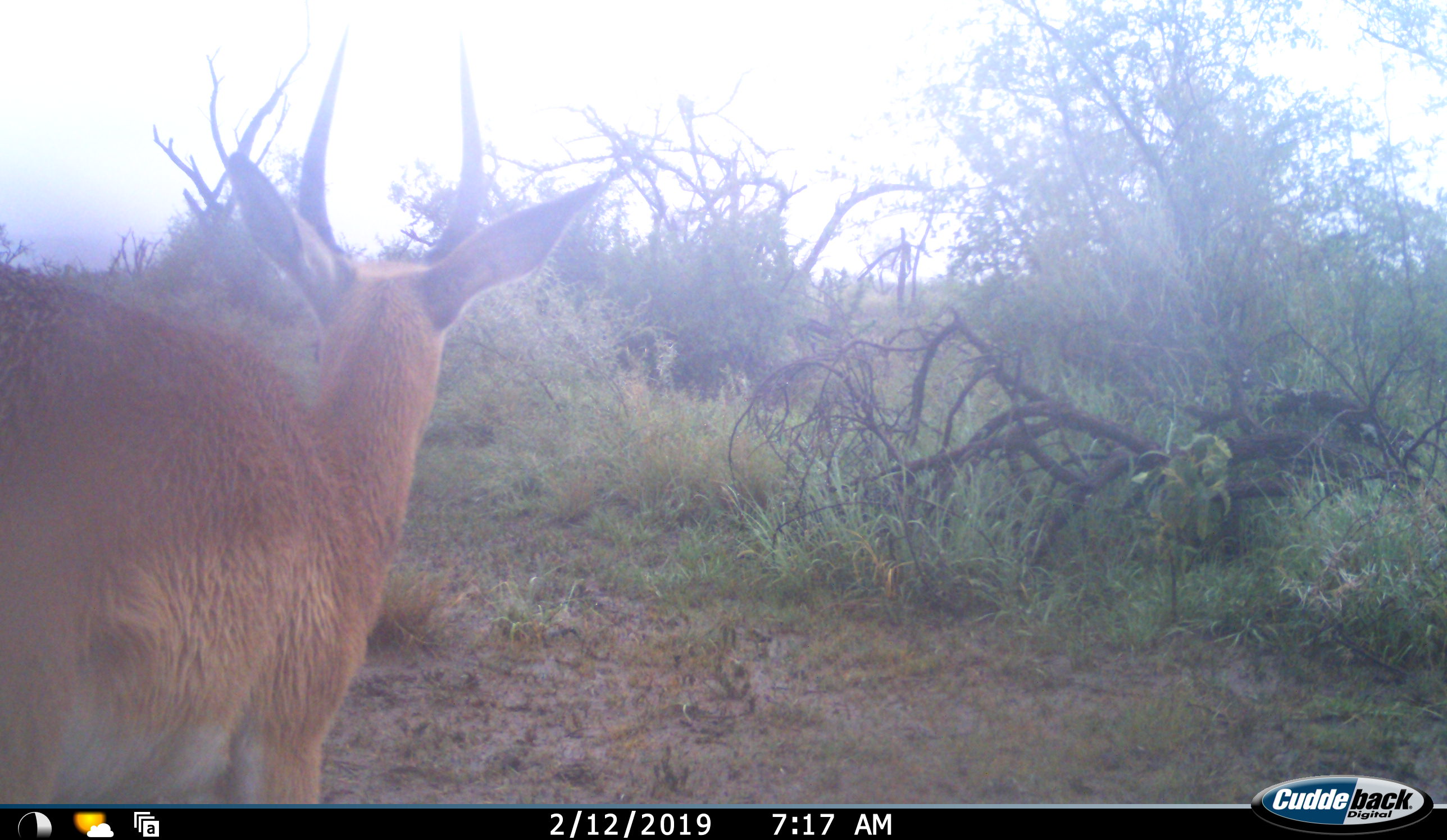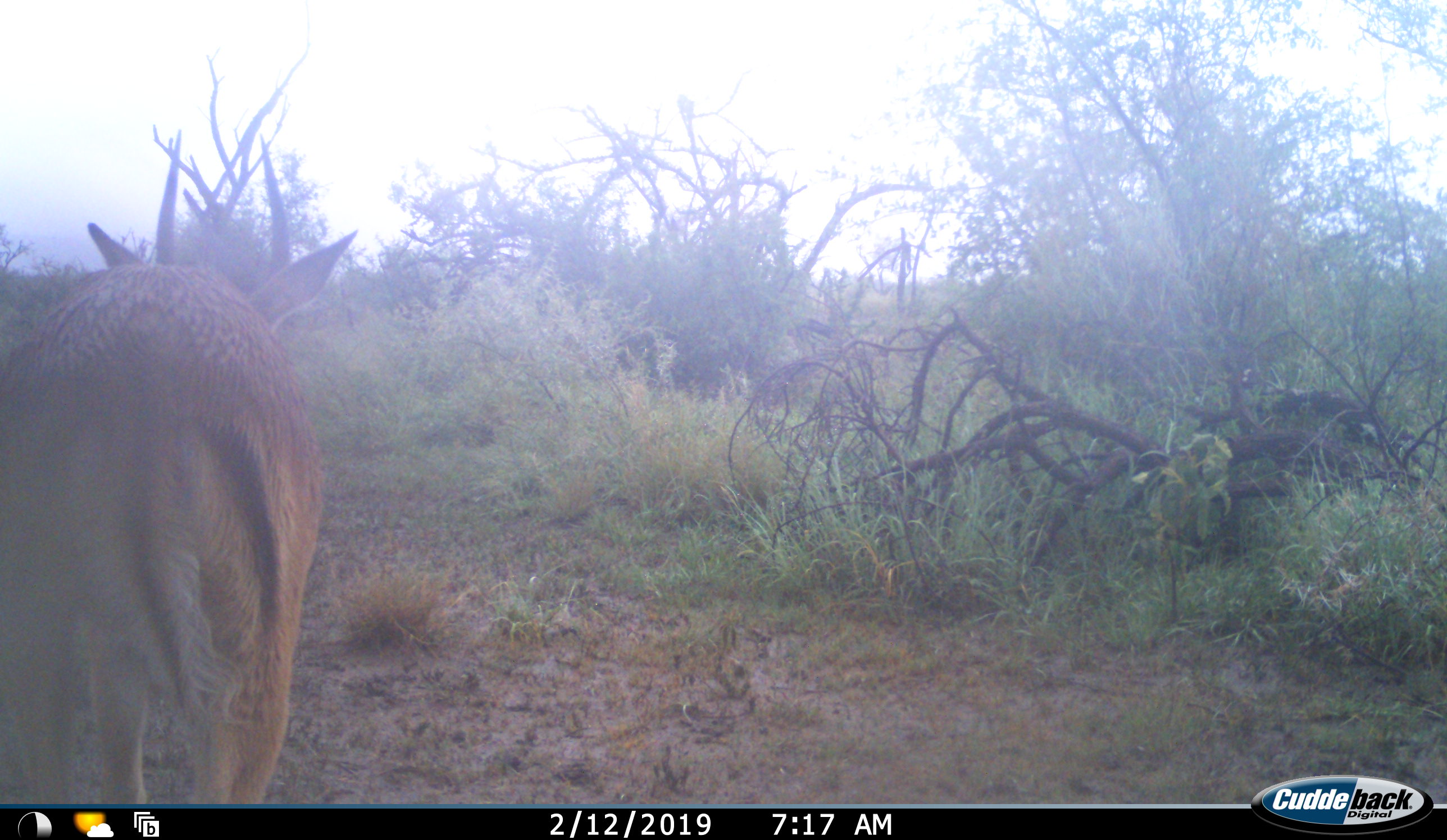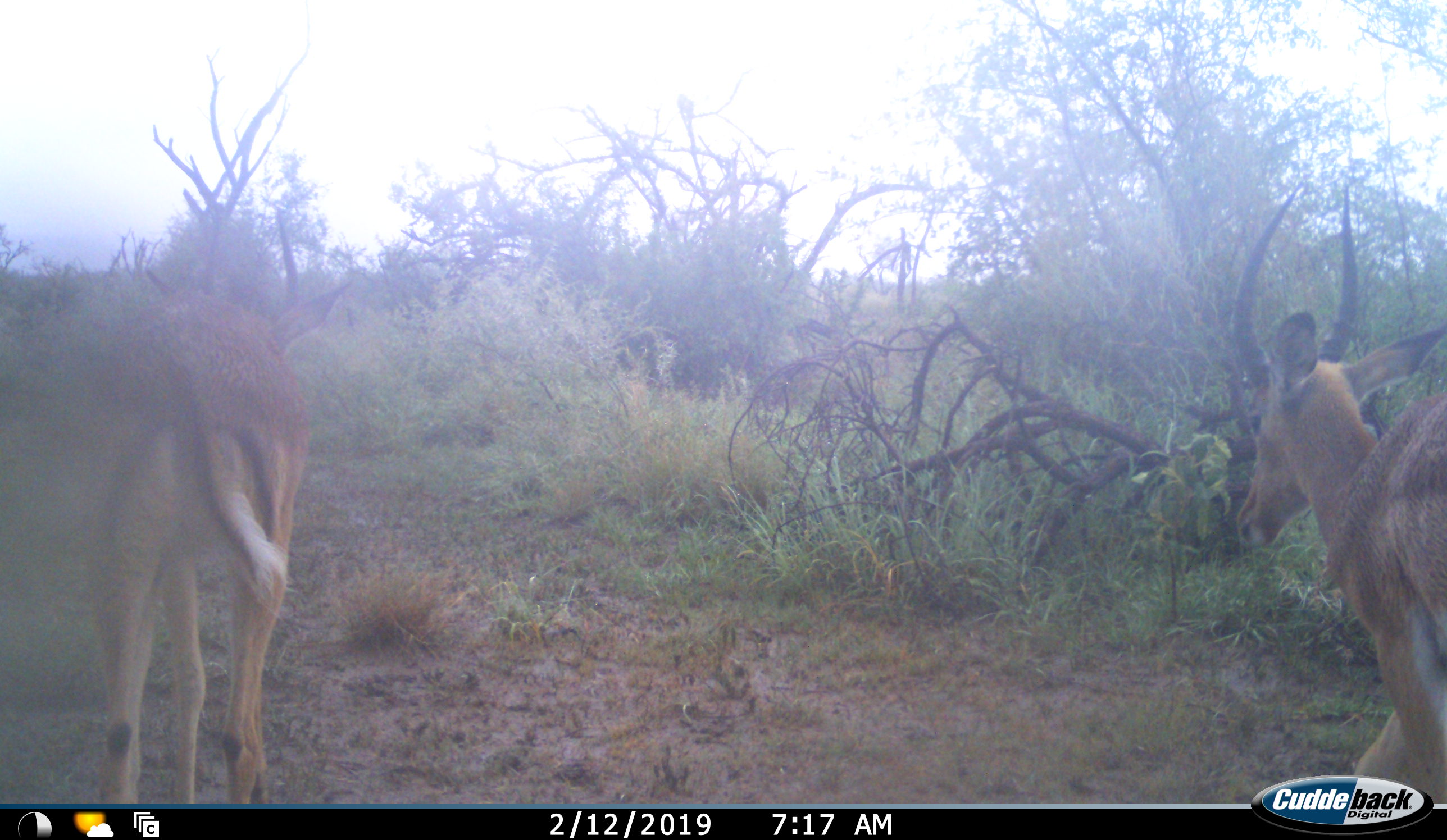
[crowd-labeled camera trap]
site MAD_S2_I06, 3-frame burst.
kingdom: Animalia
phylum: Chordata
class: Mammalia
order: Artiodactyla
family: Bovidae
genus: Aepyceros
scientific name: Aepyceros melampus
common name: impala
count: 2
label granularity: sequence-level